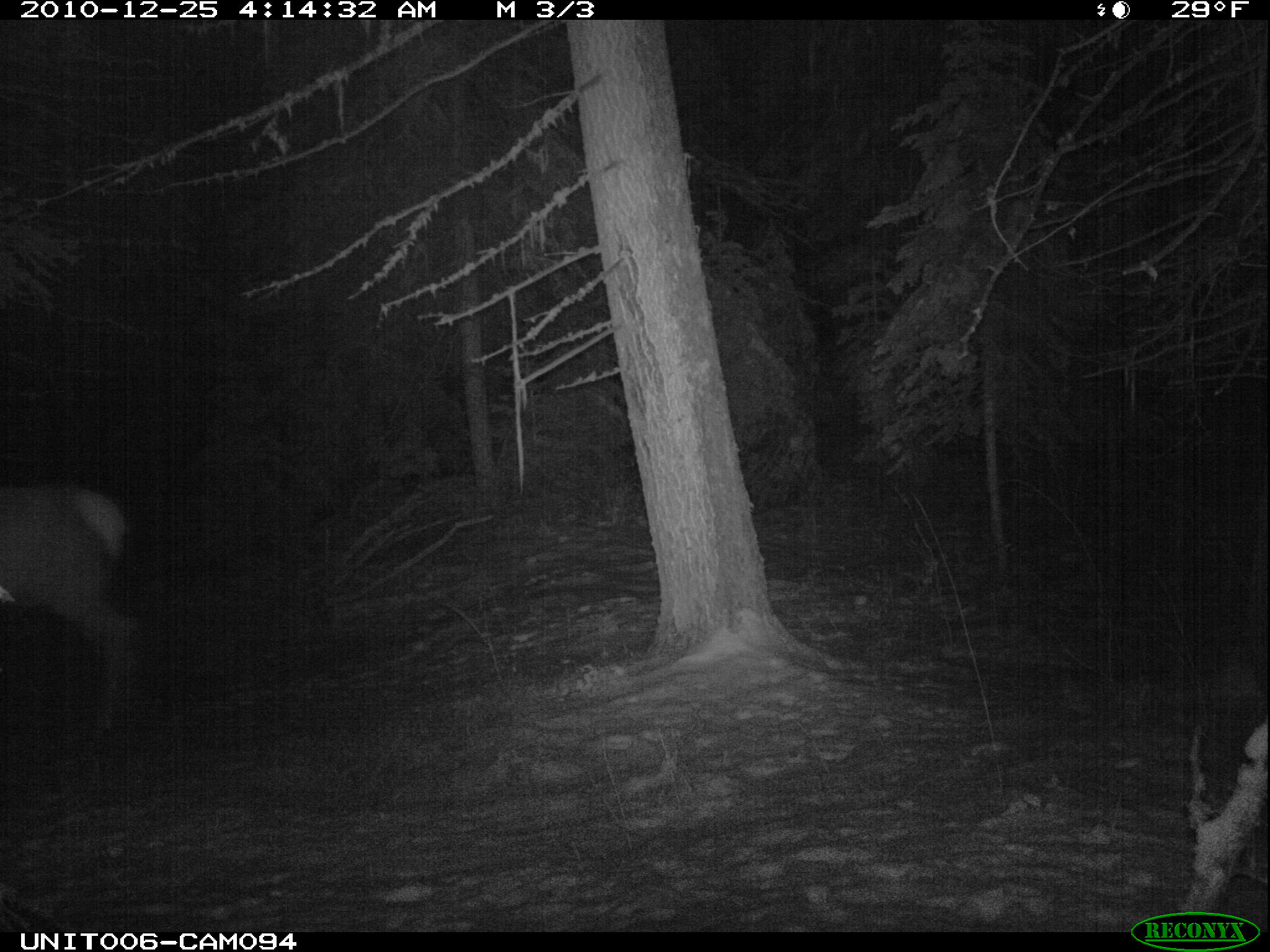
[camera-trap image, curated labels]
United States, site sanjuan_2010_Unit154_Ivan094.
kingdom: Animalia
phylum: Chordata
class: Mammalia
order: Artiodactyla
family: Cervidae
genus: Cervus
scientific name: Cervus elaphus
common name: red deer